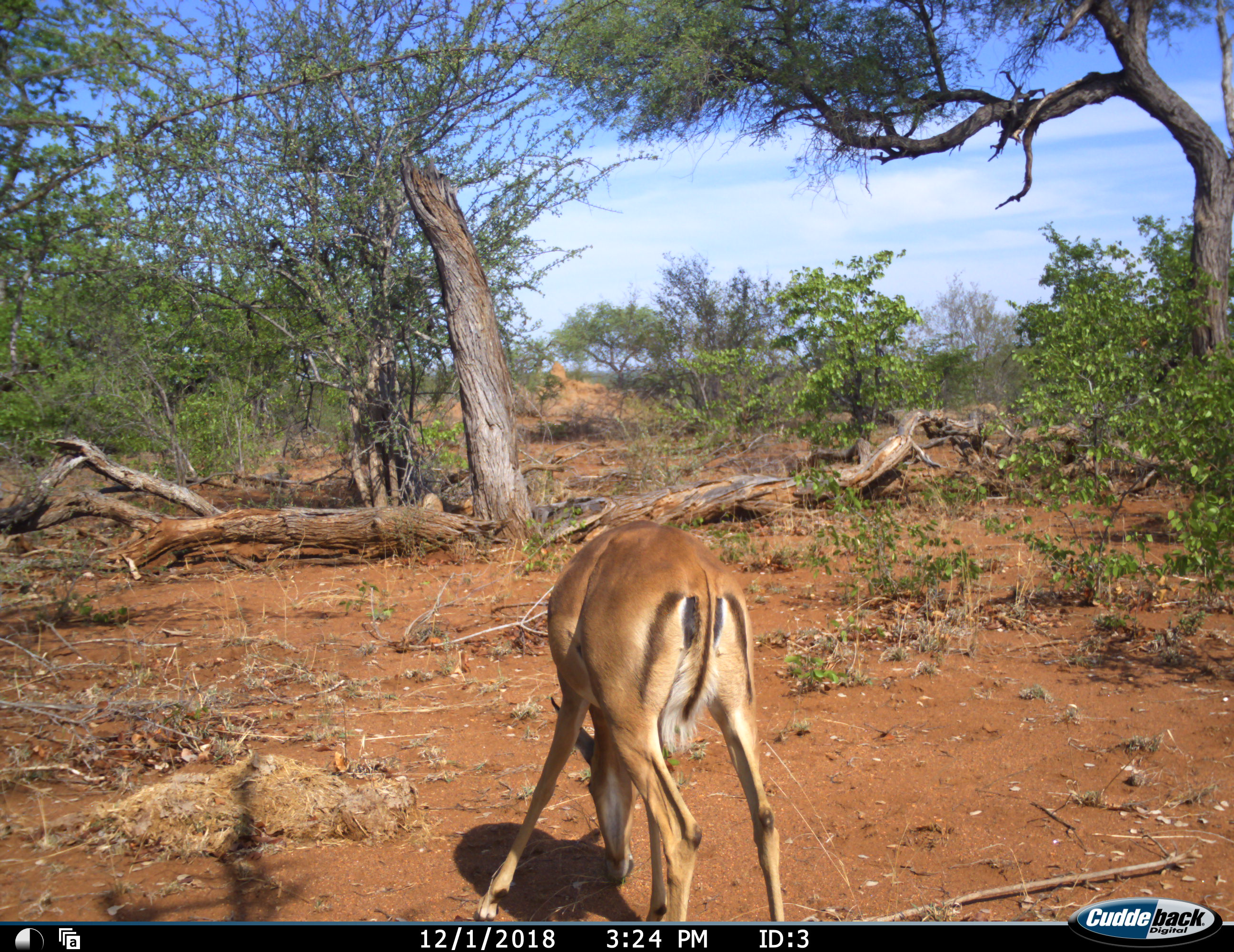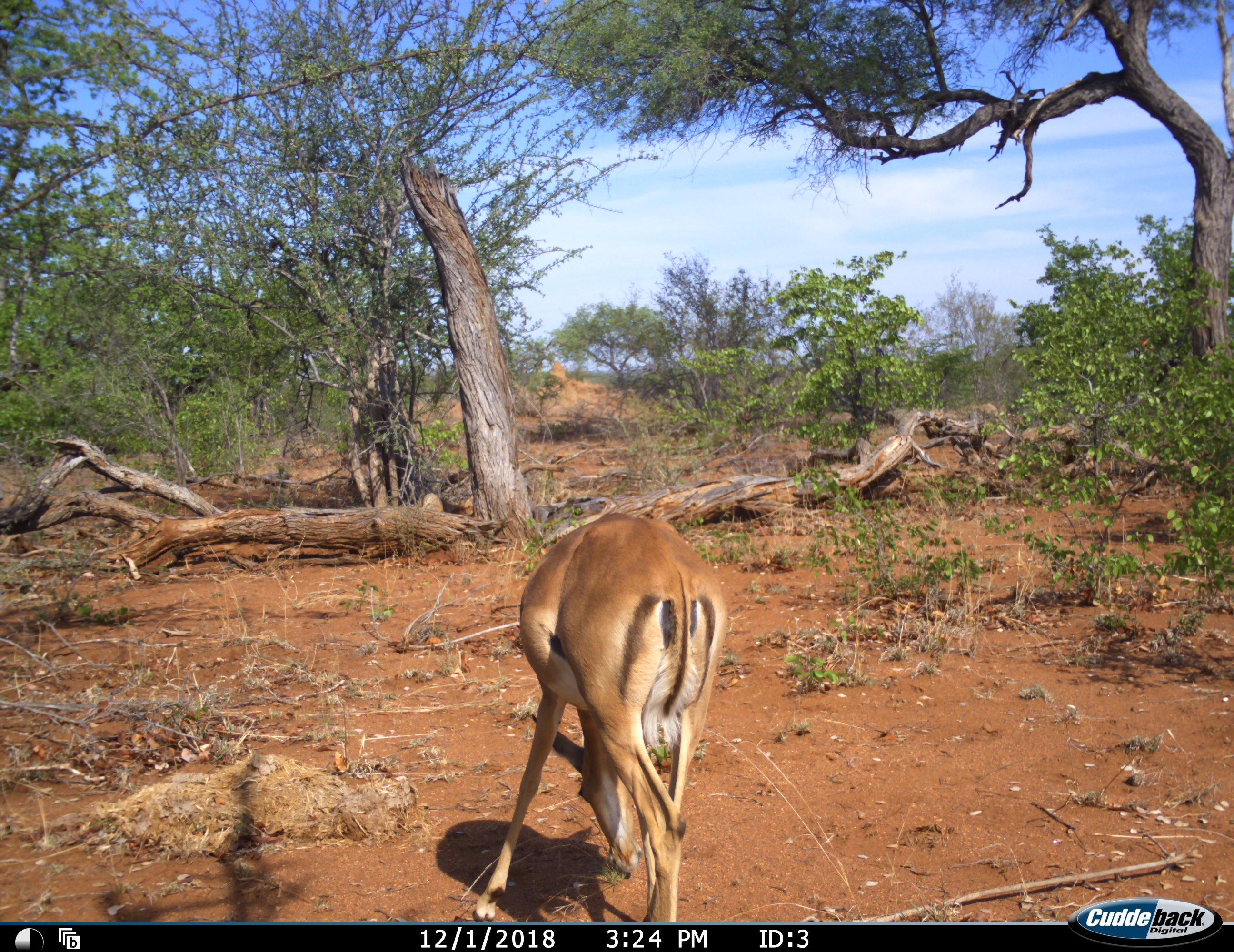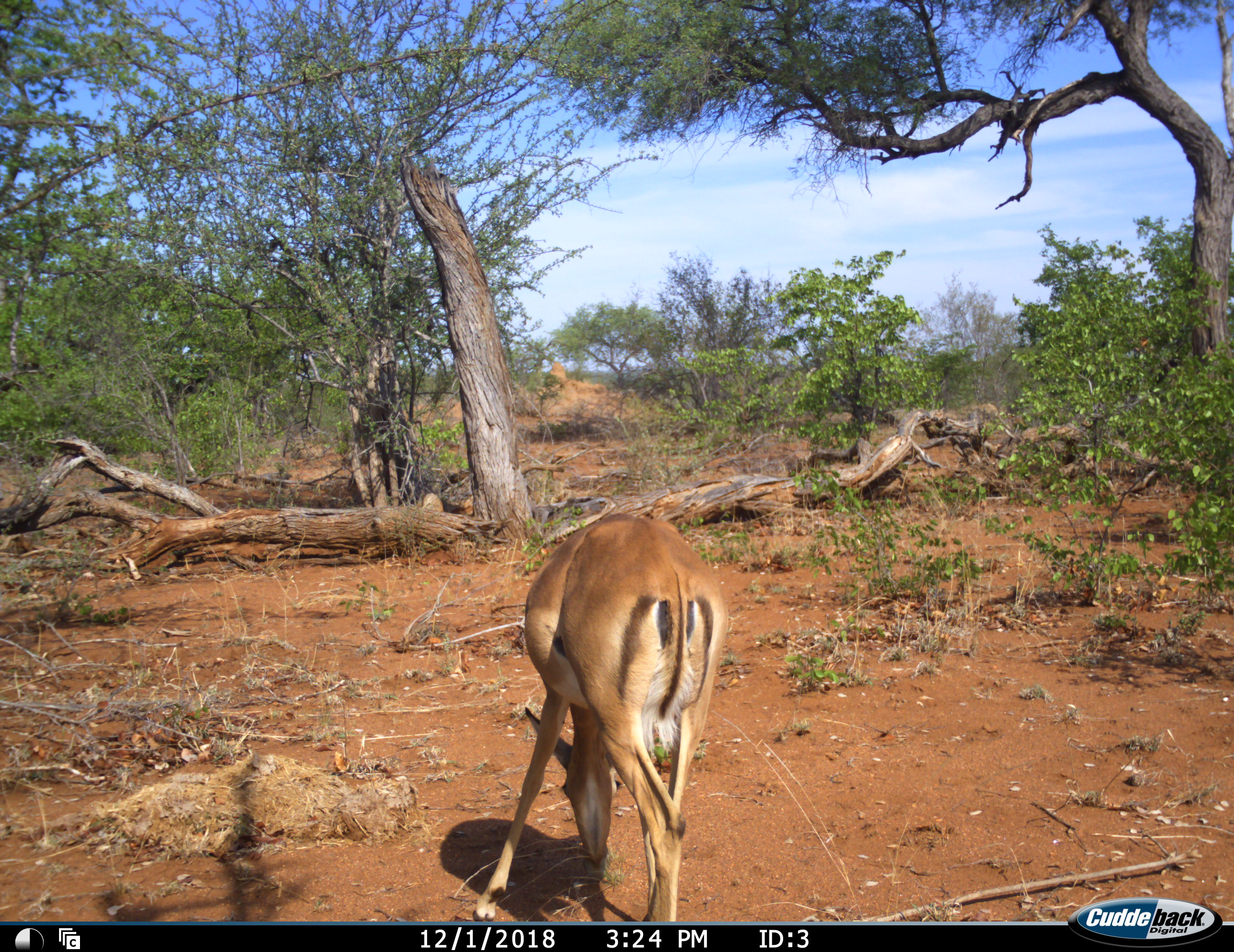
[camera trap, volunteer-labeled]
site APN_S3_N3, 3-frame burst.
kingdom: Animalia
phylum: Chordata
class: Mammalia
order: Artiodactyla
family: Bovidae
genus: Aepyceros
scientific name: Aepyceros melampus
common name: impala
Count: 1.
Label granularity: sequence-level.